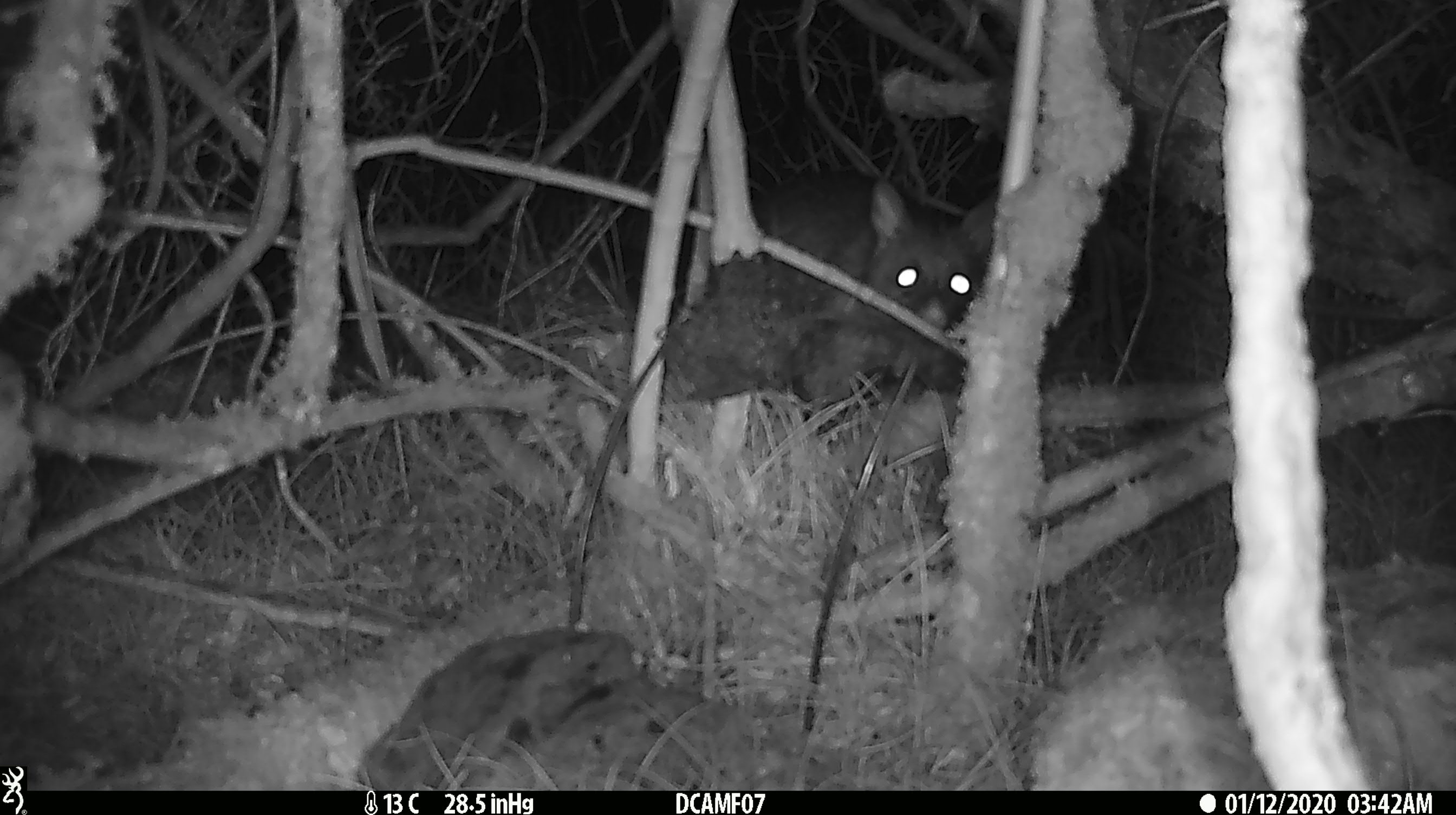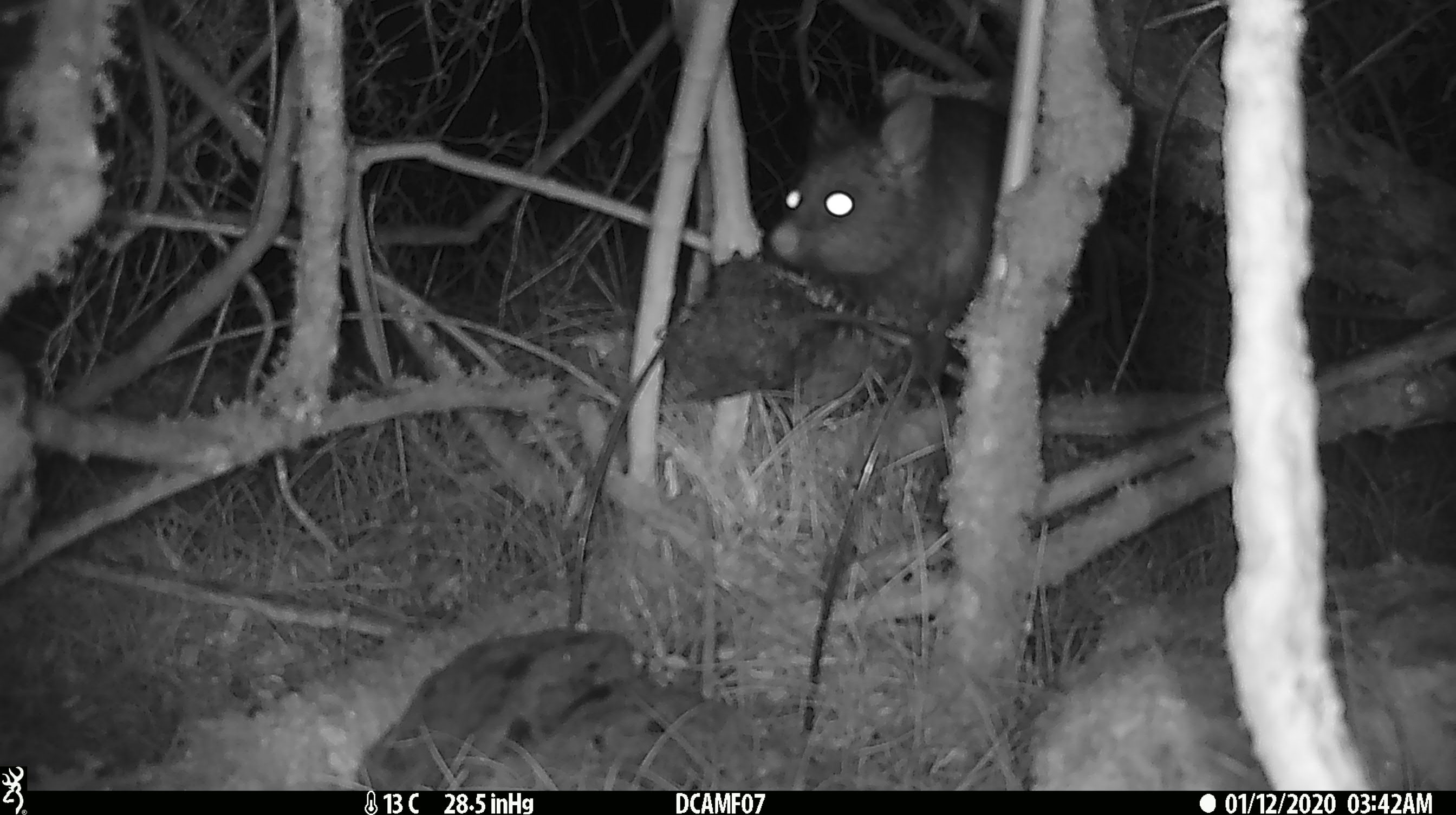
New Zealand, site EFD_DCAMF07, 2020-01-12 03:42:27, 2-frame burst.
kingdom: Animalia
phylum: Chordata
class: Mammalia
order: Diprotodontia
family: Phalangeridae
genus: Trichosurus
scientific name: Trichosurus vulpecula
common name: common brushtail possum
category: possum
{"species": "possum (common brushtail possum) (Trichosurus vulpecula)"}